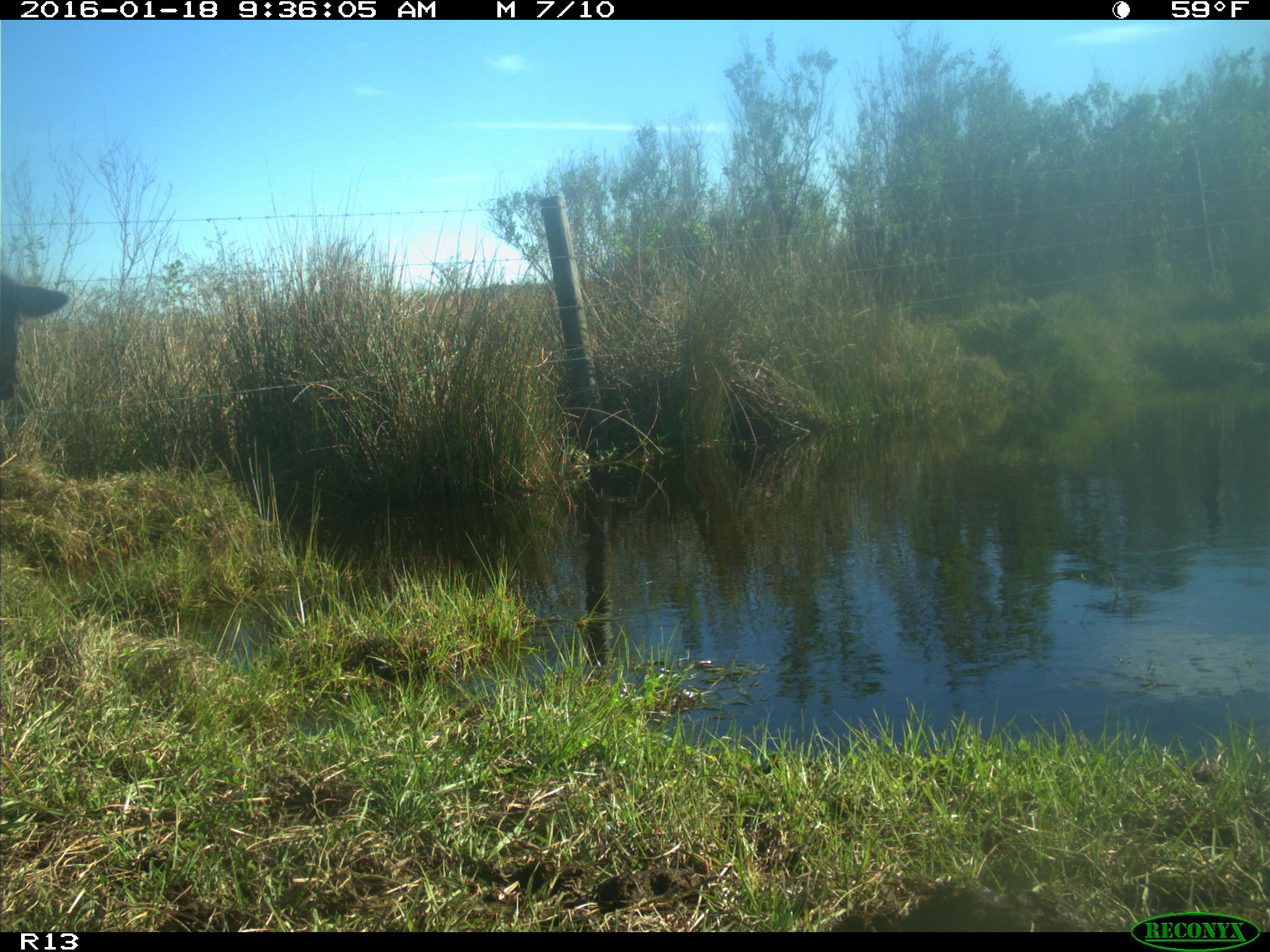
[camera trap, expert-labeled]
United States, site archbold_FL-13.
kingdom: Animalia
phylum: Chordata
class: Mammalia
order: Artiodactyla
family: Bovidae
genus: Bos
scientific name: Bos taurus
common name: domestic cow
Bos taurus (domestic cow).